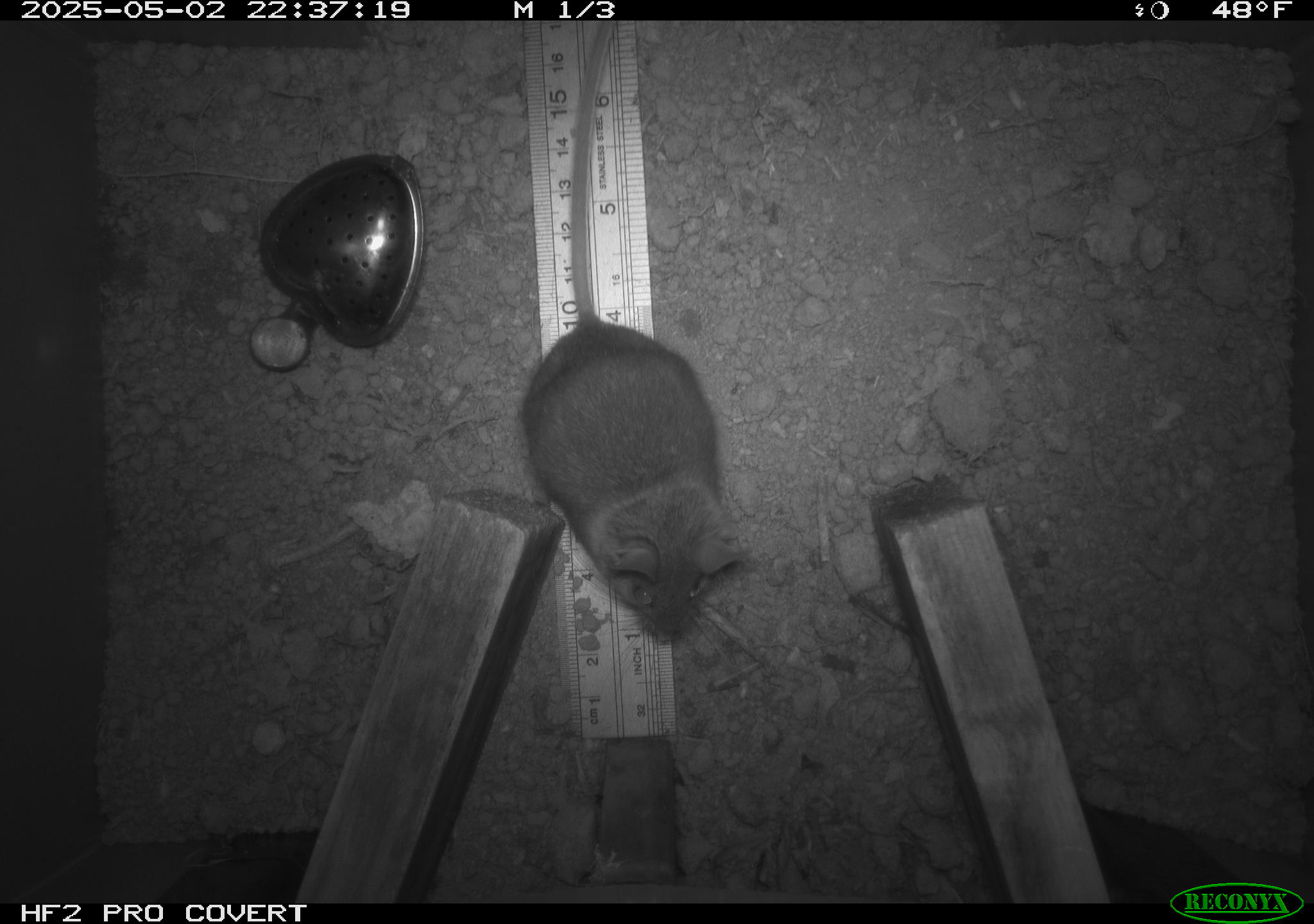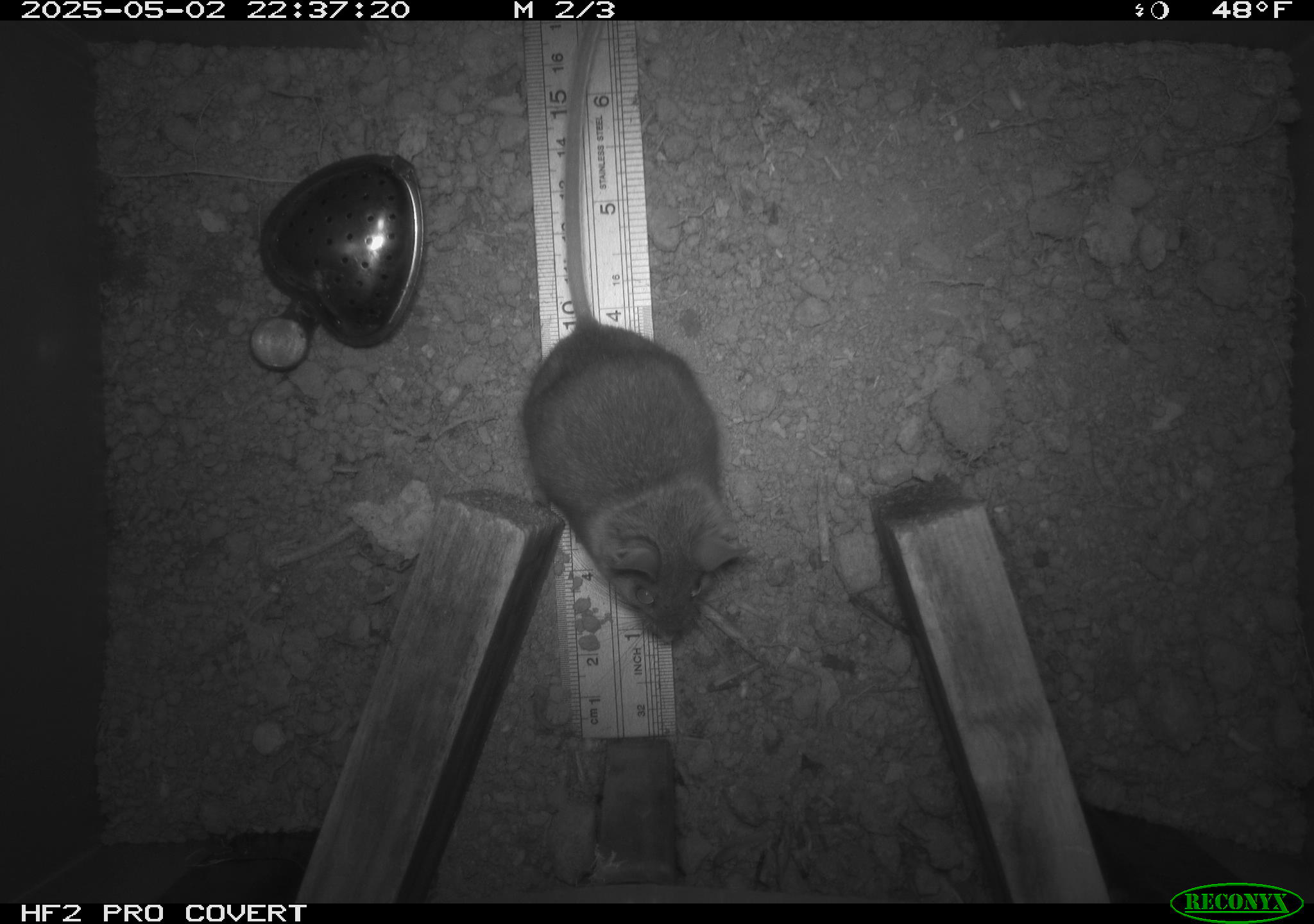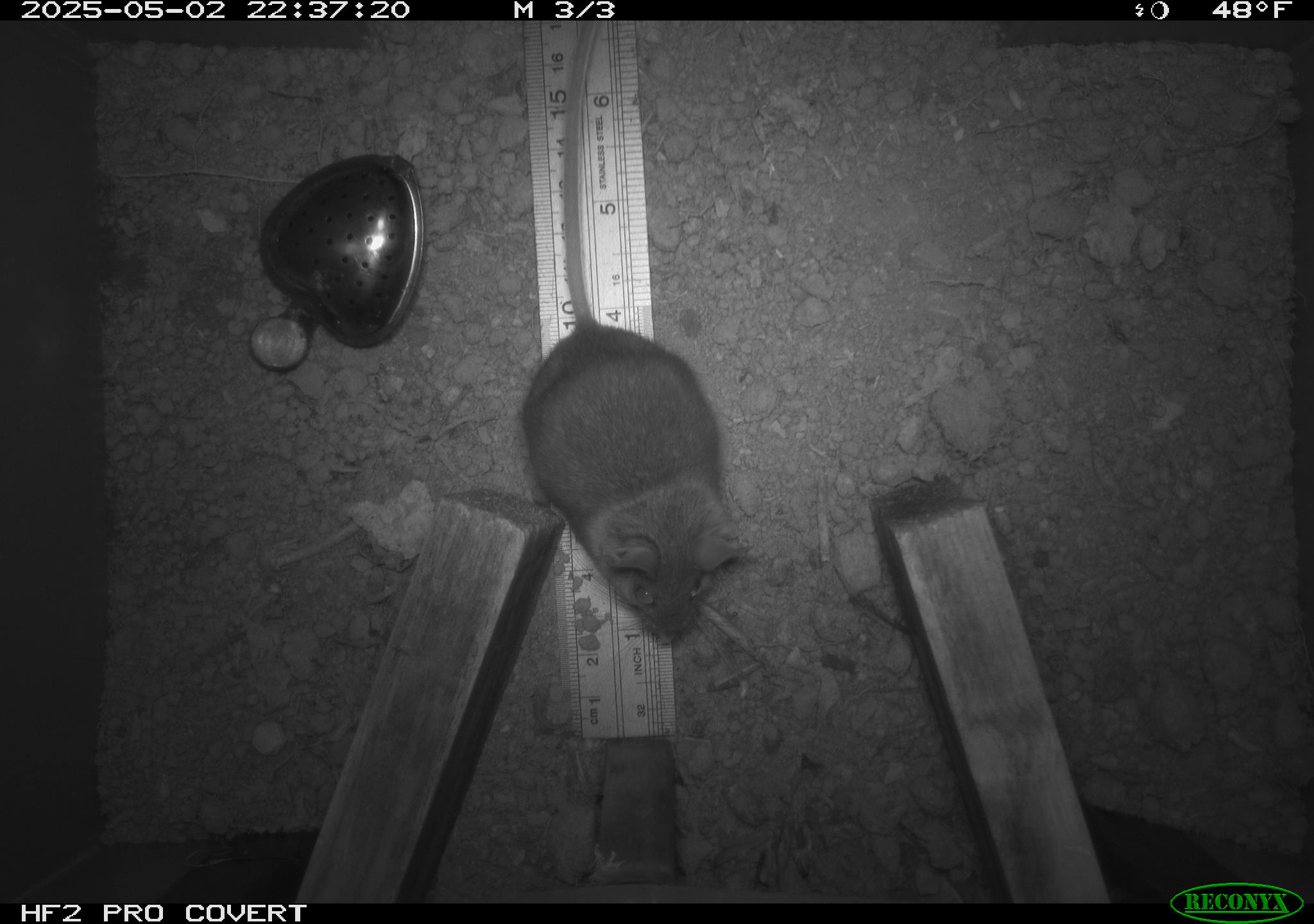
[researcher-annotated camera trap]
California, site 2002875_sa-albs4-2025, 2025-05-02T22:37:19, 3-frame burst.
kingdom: Animalia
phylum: Chordata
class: Mammalia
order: Rodentia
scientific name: Rodentia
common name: mouse species